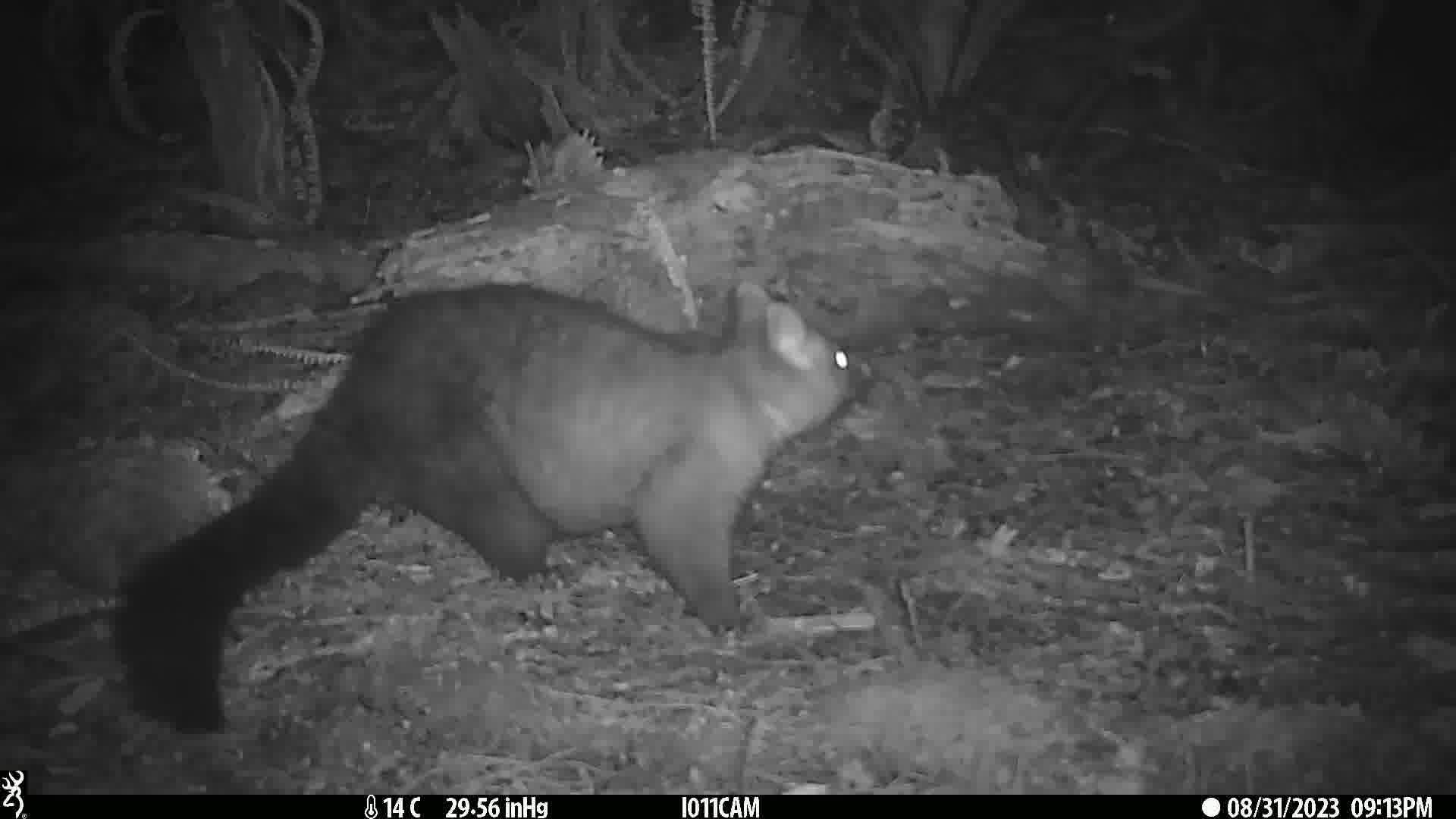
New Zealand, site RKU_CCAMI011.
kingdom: Animalia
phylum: Chordata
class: Mammalia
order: Diprotodontia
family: Phalangeridae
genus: Trichosurus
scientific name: Trichosurus vulpecula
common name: common brushtail possum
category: possum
Possum (common brushtail possum) (Trichosurus vulpecula).